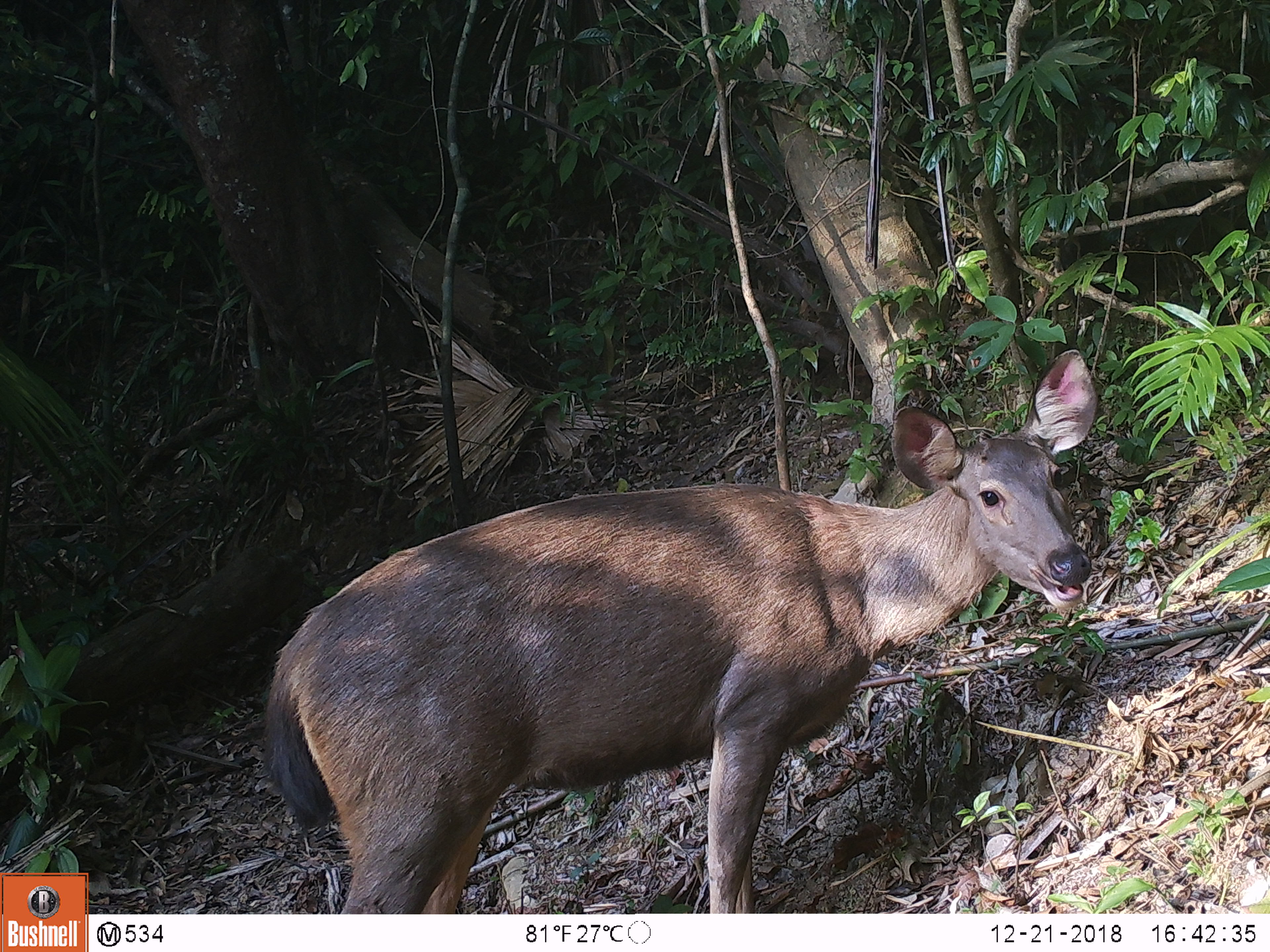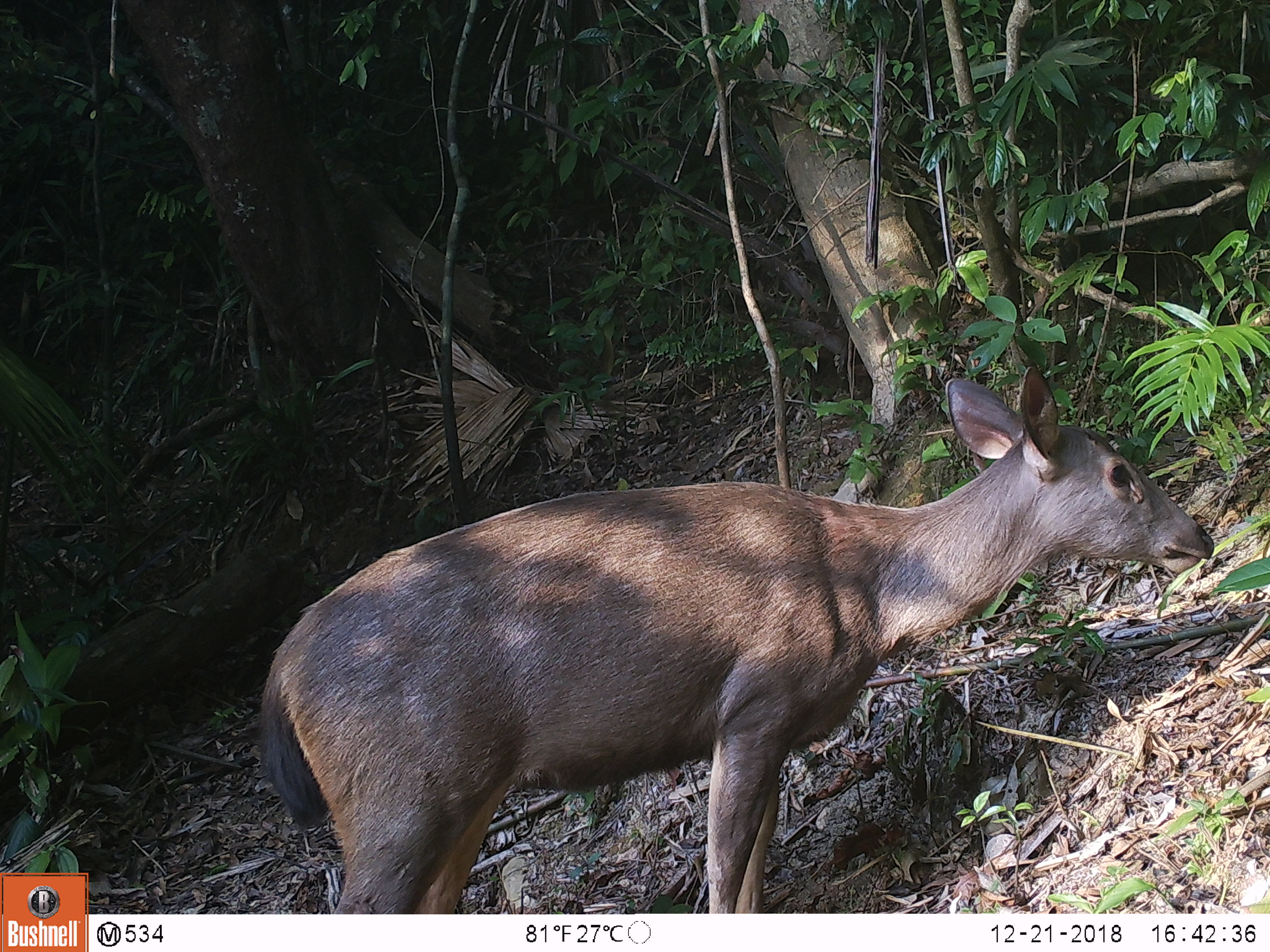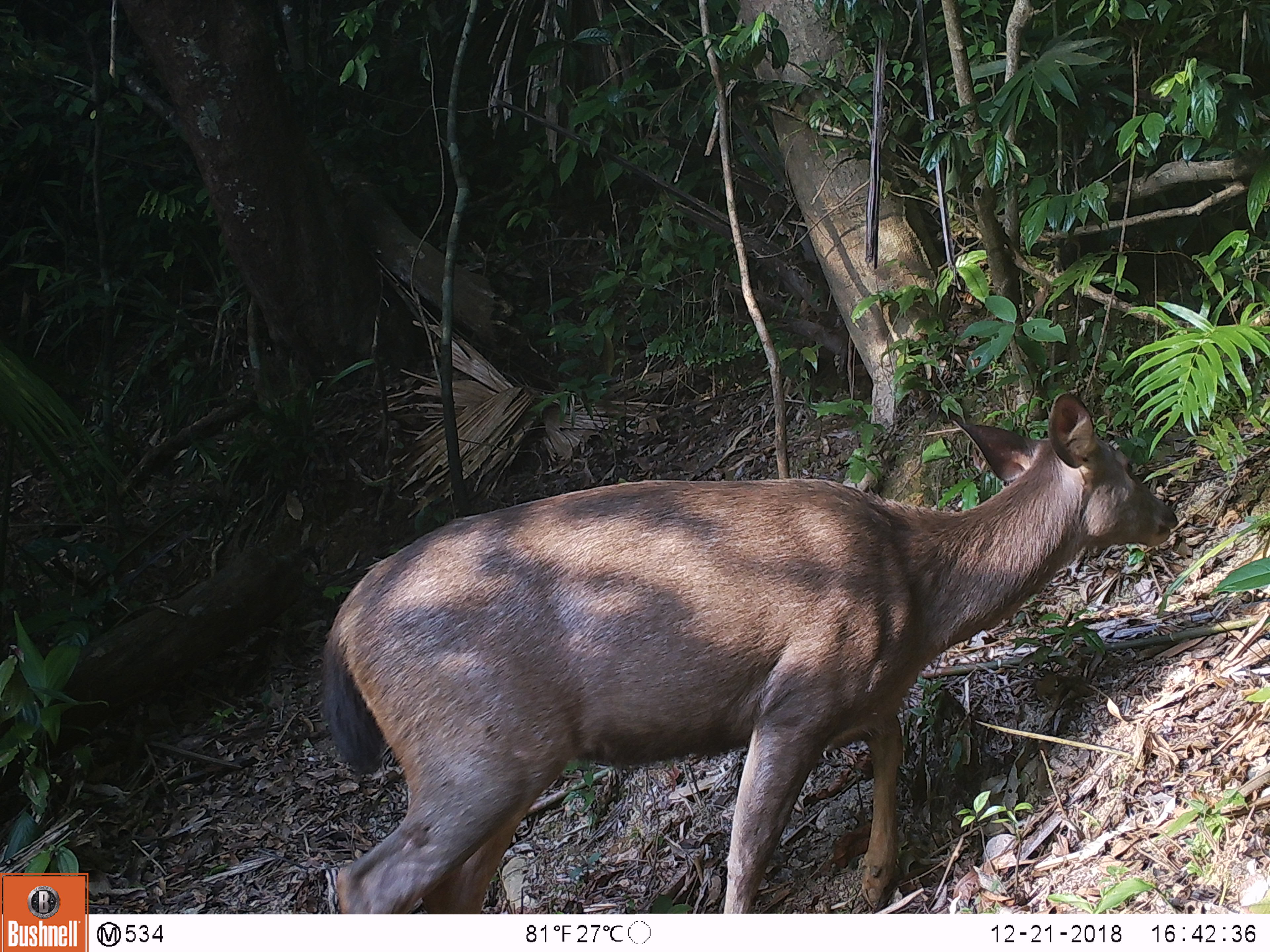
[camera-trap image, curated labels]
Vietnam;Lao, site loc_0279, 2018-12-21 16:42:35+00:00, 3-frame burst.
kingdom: Animalia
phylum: Chordata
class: Mammalia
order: Artiodactyla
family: Cervidae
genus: Rusa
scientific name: Rusa unicolor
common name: sambar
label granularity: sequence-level